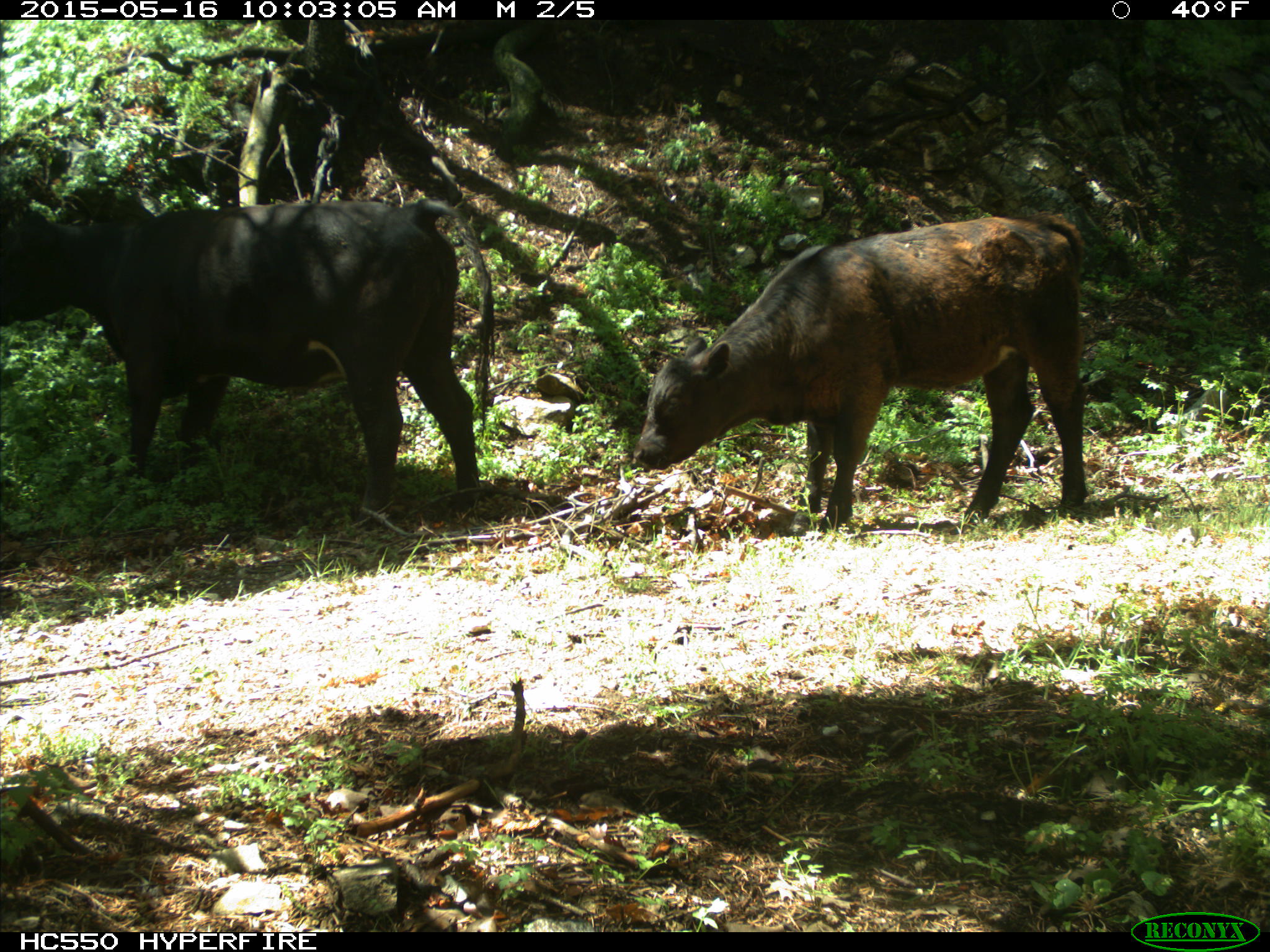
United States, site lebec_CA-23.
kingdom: Animalia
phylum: Chordata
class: Mammalia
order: Artiodactyla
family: Bovidae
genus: Bos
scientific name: Bos taurus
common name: domestic cow